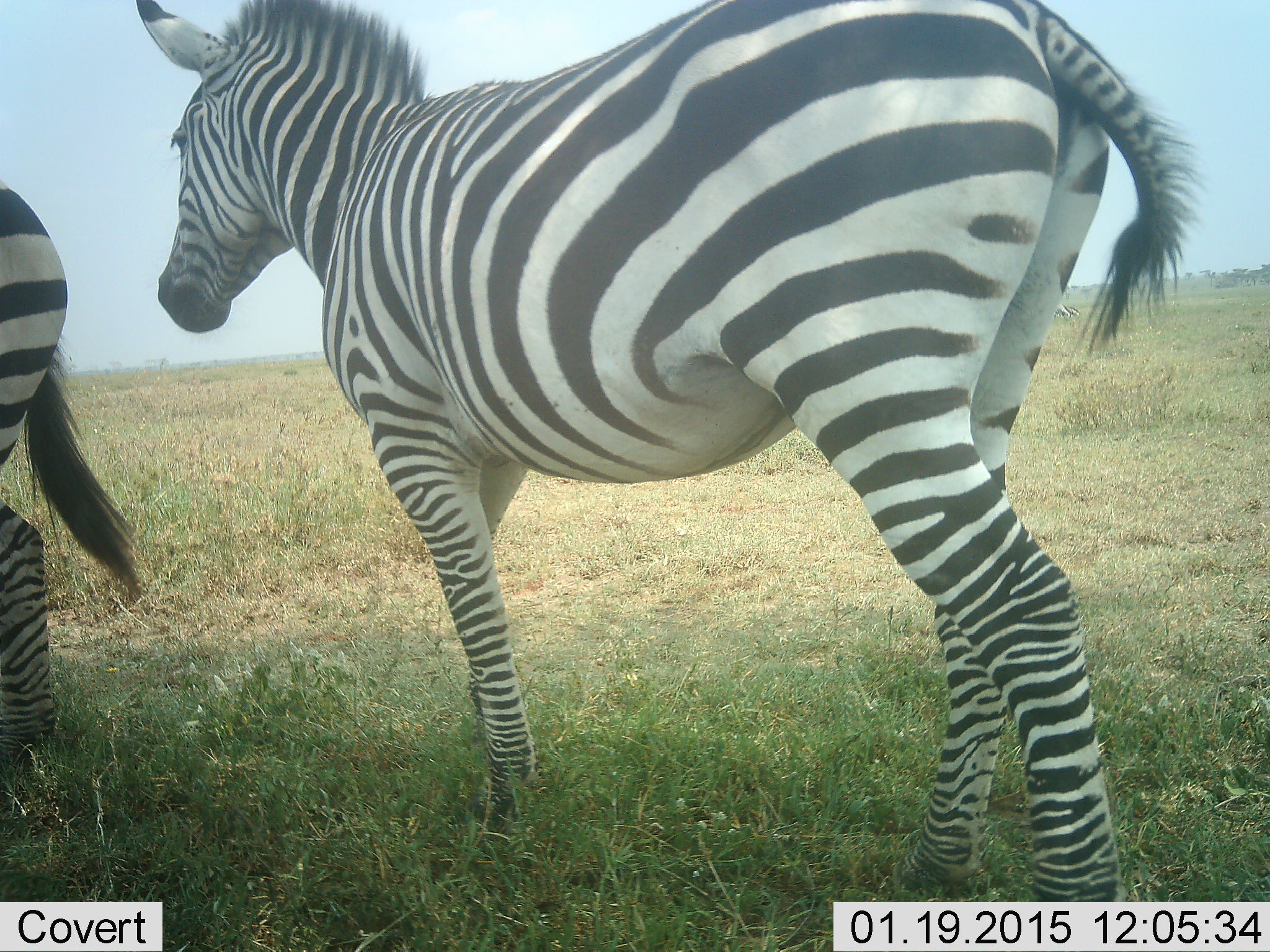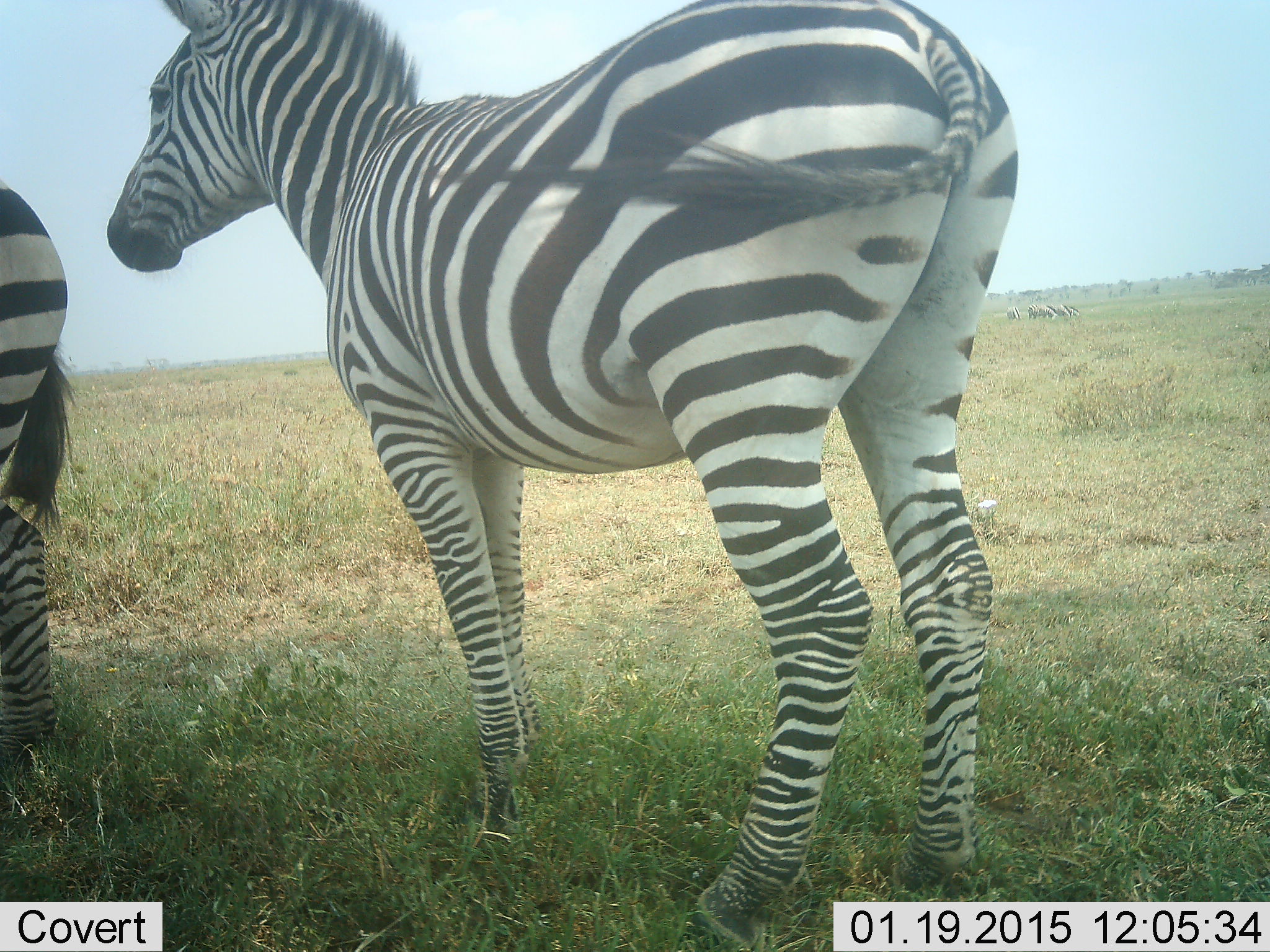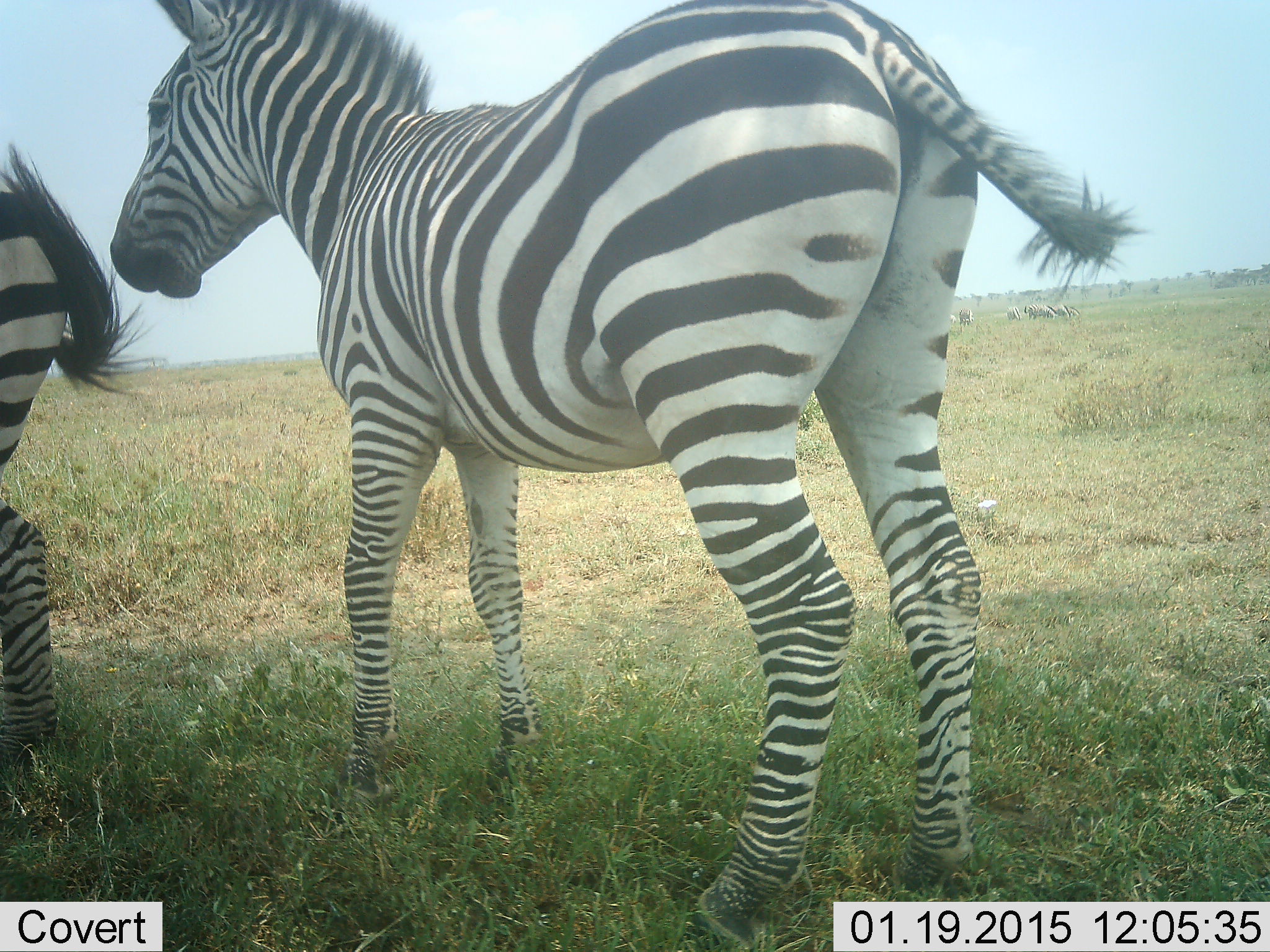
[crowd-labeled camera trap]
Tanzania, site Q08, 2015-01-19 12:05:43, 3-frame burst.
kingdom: Animalia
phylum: Chordata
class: Mammalia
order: Perissodactyla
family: Equidae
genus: Equus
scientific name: Equus quagga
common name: plains zebra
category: zebra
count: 2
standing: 100%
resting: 0%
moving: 10%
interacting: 0%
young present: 10%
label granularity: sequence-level